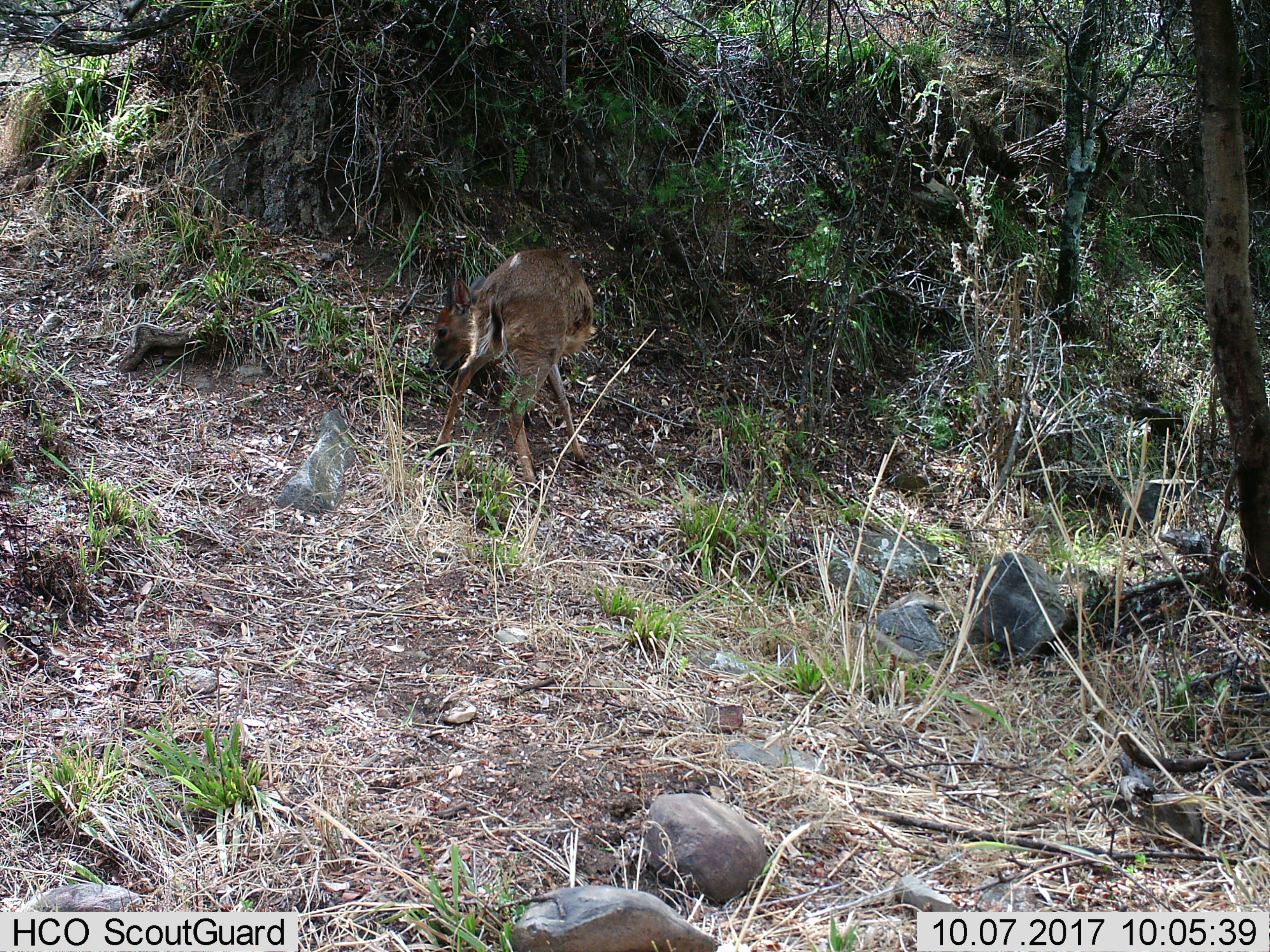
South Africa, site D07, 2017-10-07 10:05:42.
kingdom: Animalia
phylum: Chordata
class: Mammalia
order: Artiodactyla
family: Bovidae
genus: Cephalophus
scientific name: Cephalophus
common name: duiker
Duiker (Cephalophus), count 1. Behavior (volunteer vote fractions): standing 50%, resting 0%, moving 0%, interacting 0%. Young present (vote fraction): 0%. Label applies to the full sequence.